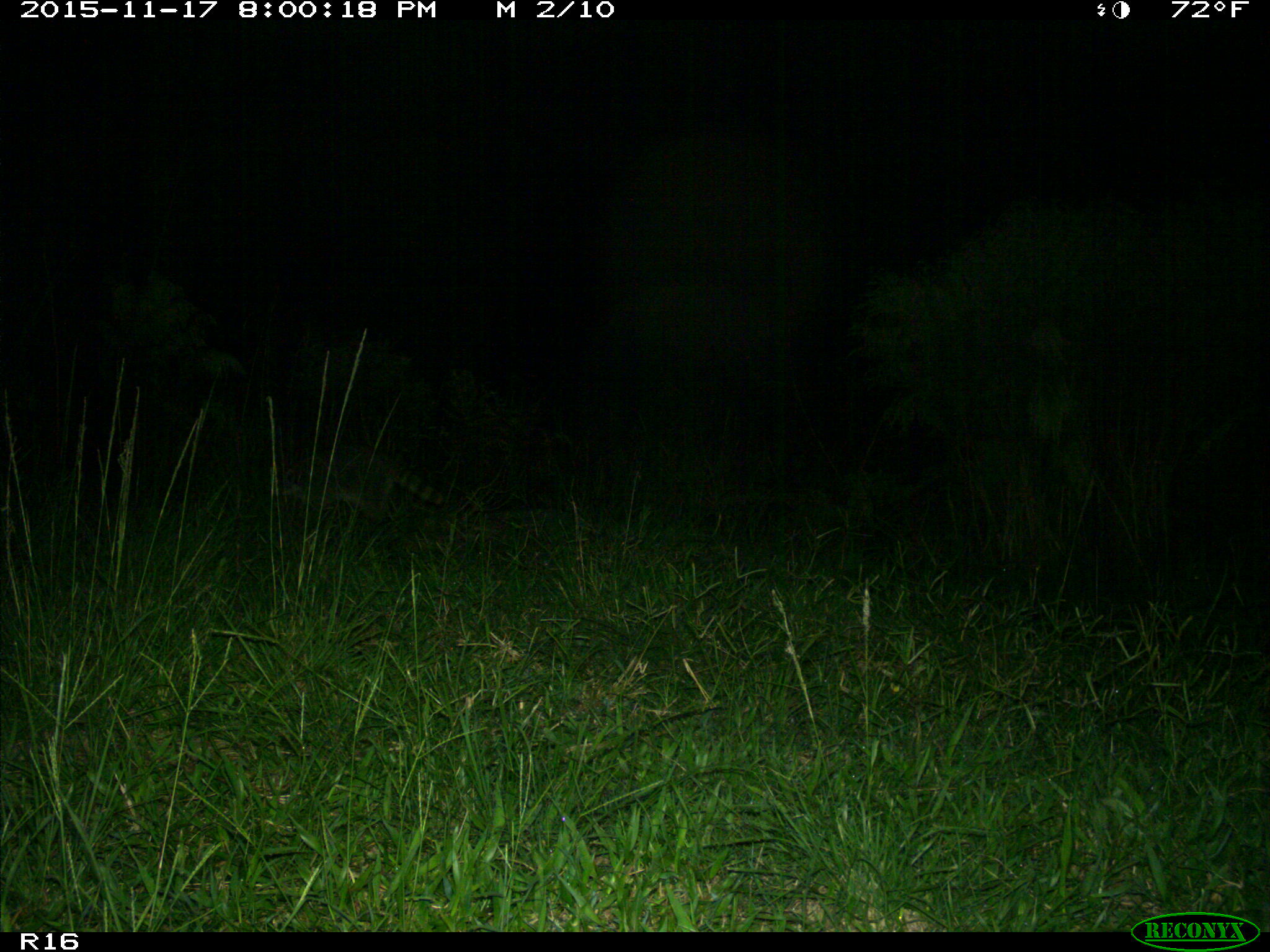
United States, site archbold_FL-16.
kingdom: Animalia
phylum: Chordata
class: Mammalia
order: Carnivora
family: Procyonidae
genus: Procyon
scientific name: Procyon lotor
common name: common raccoon